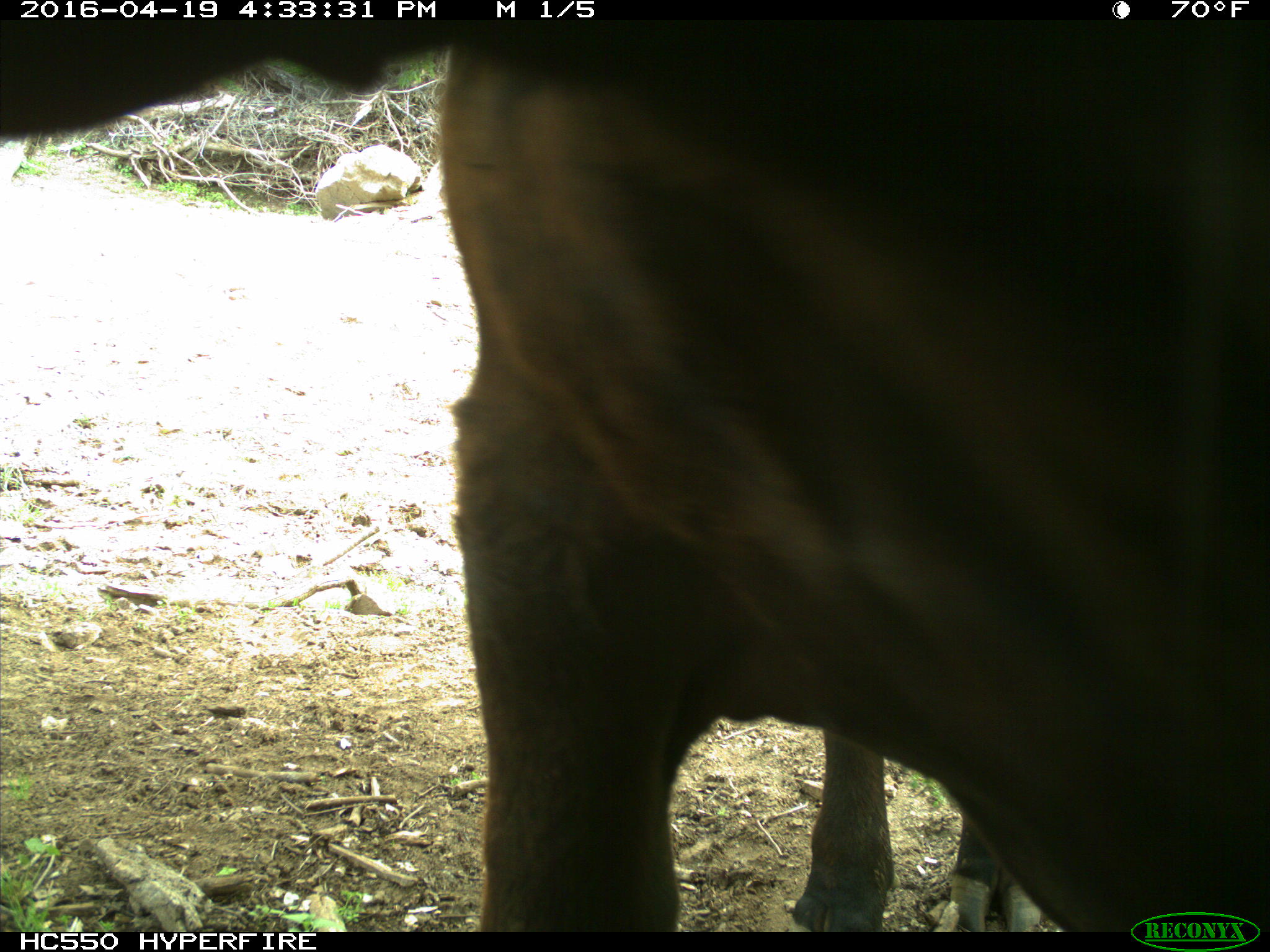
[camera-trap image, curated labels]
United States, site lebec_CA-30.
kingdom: Animalia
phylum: Chordata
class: Mammalia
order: Artiodactyla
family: Bovidae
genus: Bos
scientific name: Bos taurus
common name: domestic cow